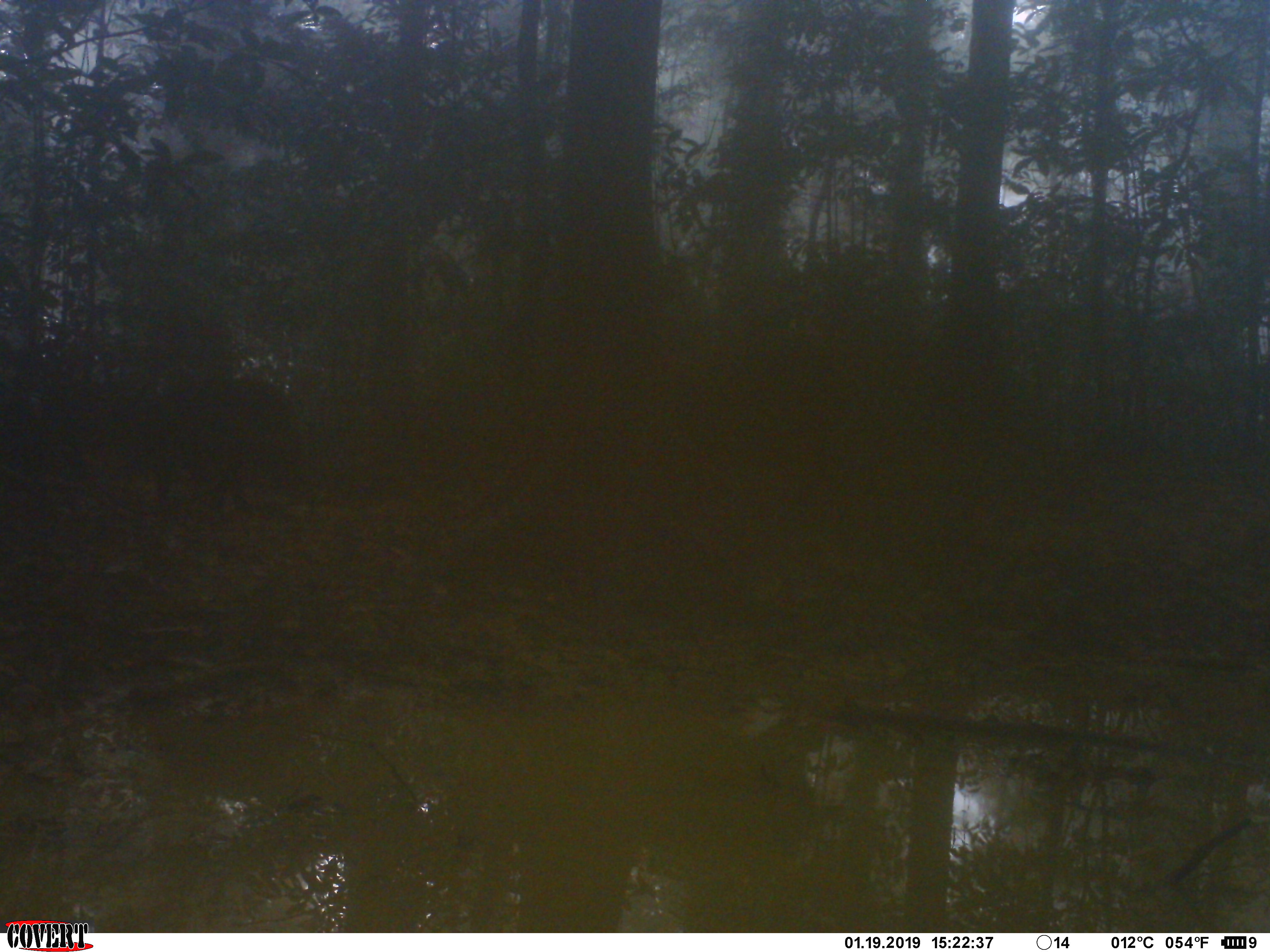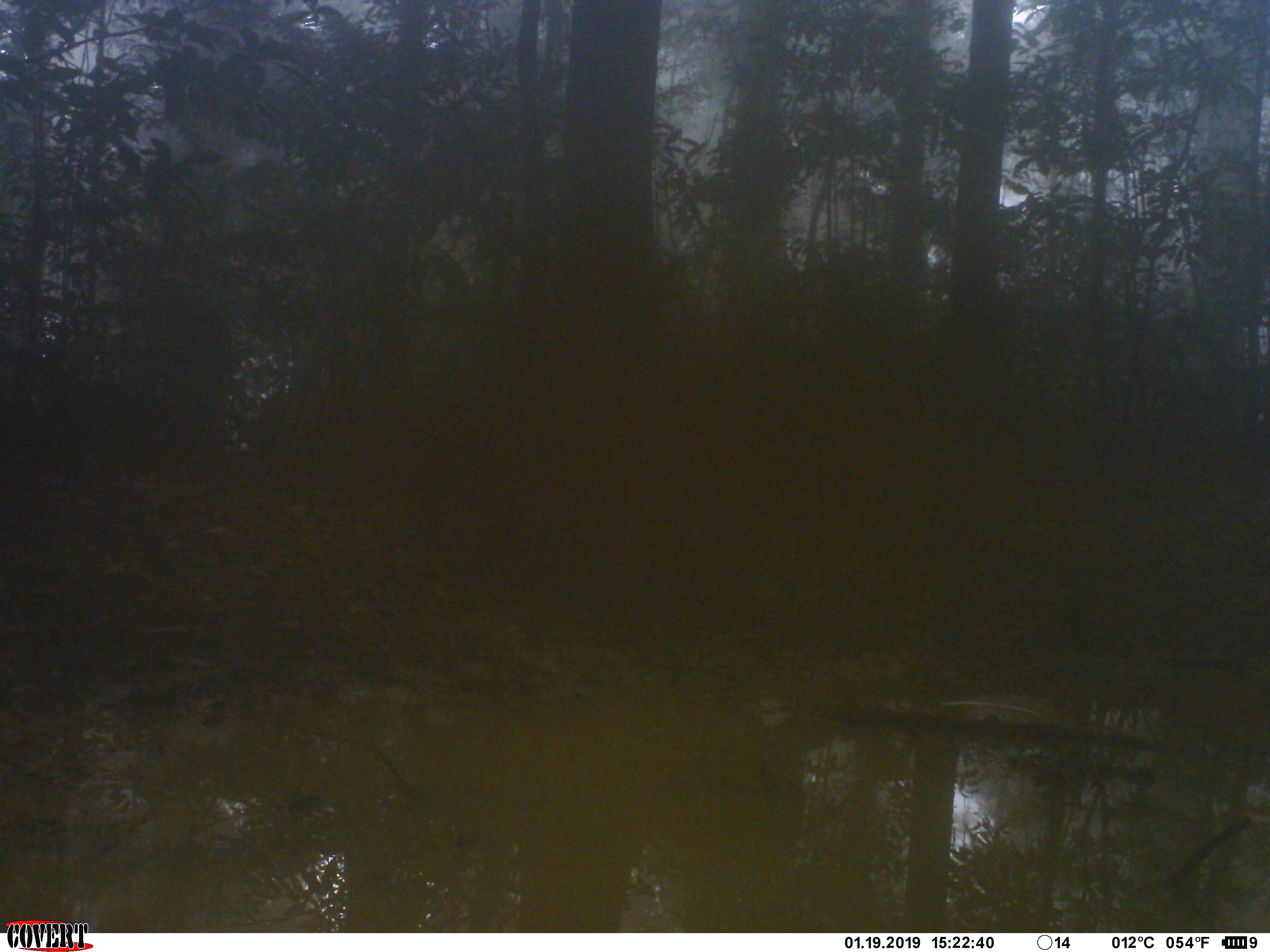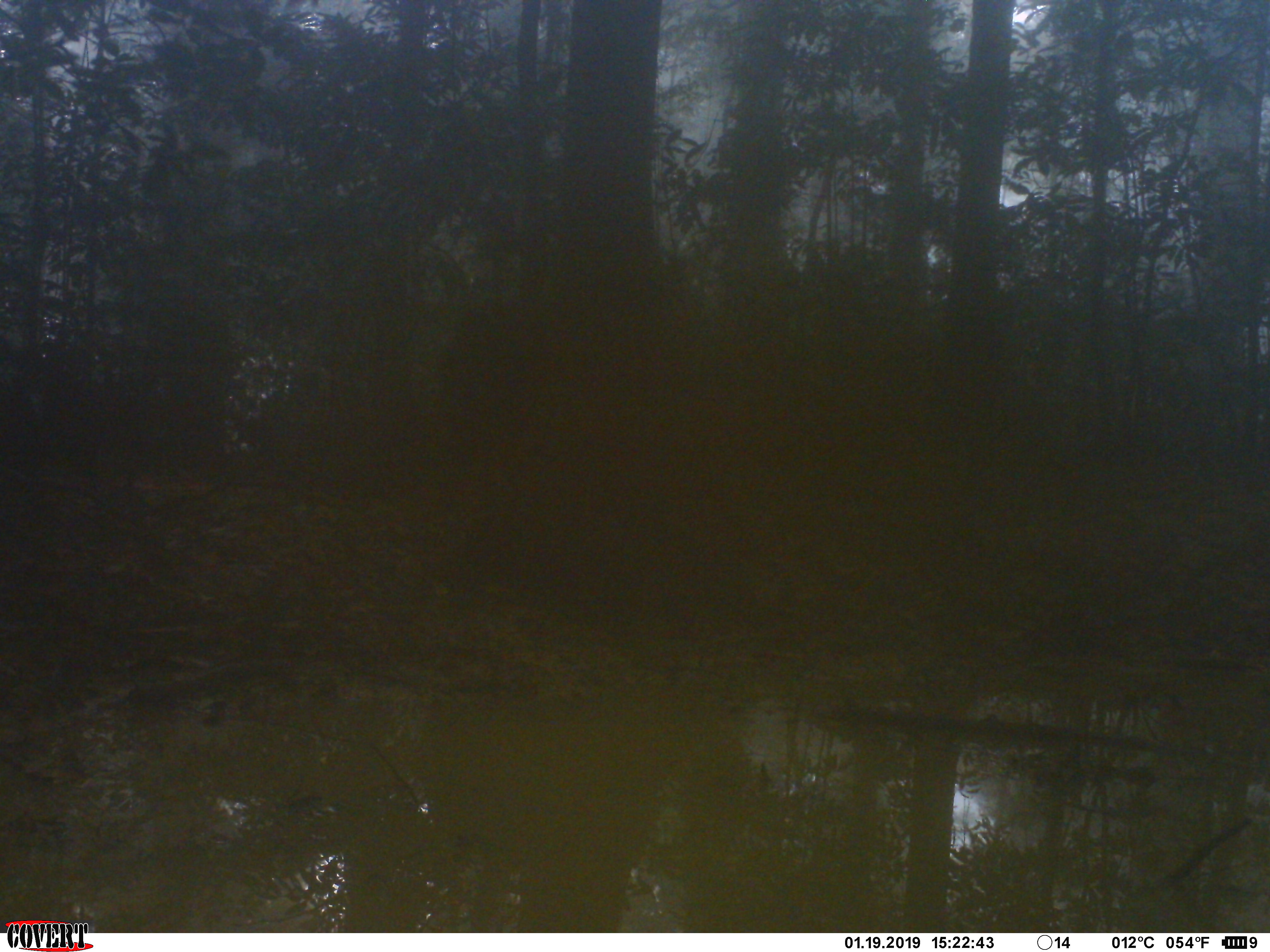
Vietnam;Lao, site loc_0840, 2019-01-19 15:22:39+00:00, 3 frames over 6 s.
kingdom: Animalia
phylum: Chordata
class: Mammalia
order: Artiodactyla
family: Suidae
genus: Sus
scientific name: Sus scrofa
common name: eurasian wild pig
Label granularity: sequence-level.